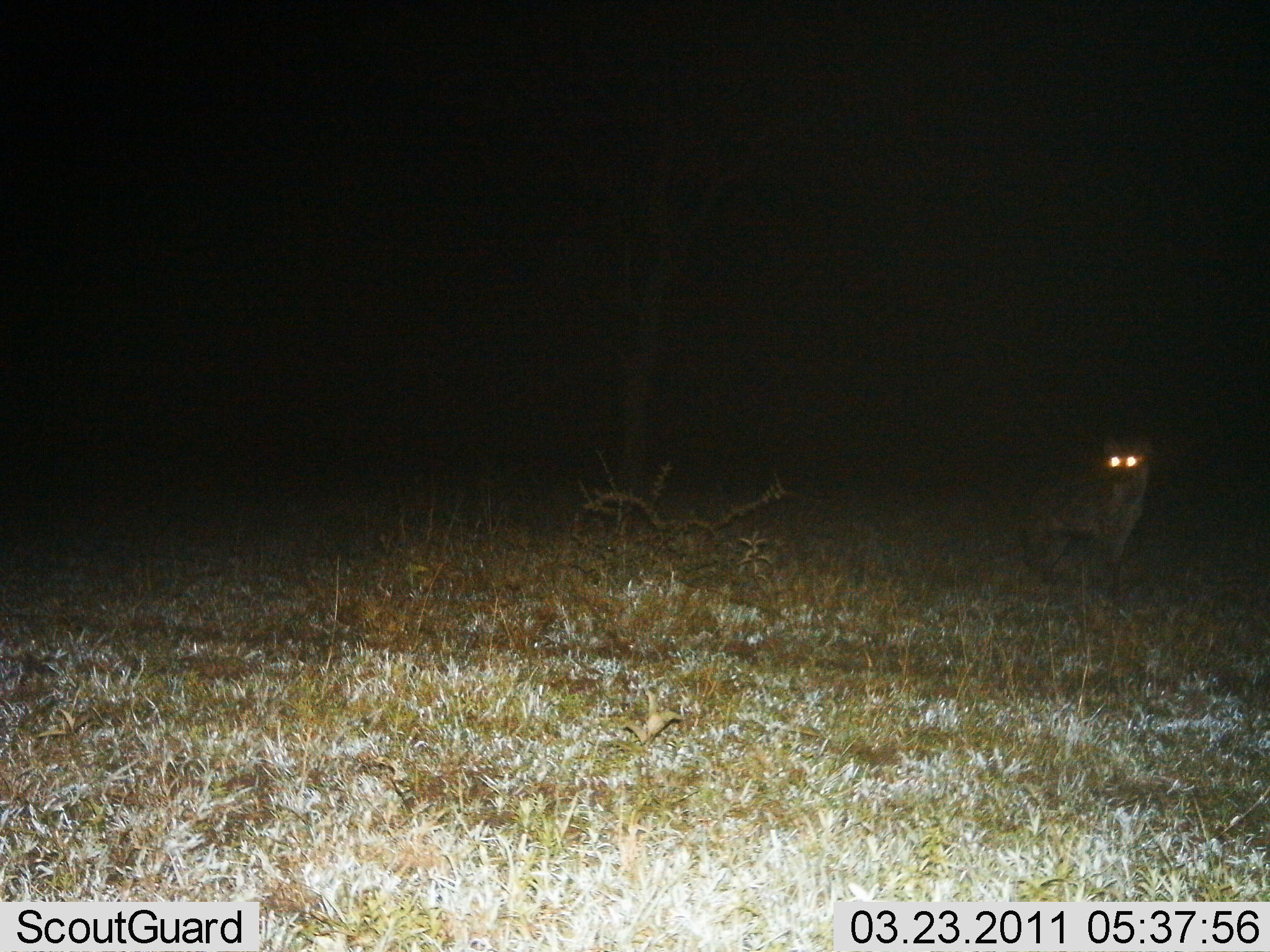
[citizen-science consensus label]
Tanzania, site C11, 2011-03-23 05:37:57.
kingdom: Animalia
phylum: Chordata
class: Mammalia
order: Carnivora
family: Hyaenidae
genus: Crocuta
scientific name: Crocuta crocuta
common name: spotted hyena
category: hyenaspotted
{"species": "hyenaspotted (spotted hyena) (Crocuta crocuta)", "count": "1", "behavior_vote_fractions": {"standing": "100%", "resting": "0%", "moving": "0%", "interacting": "0%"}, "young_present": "0%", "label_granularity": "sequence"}